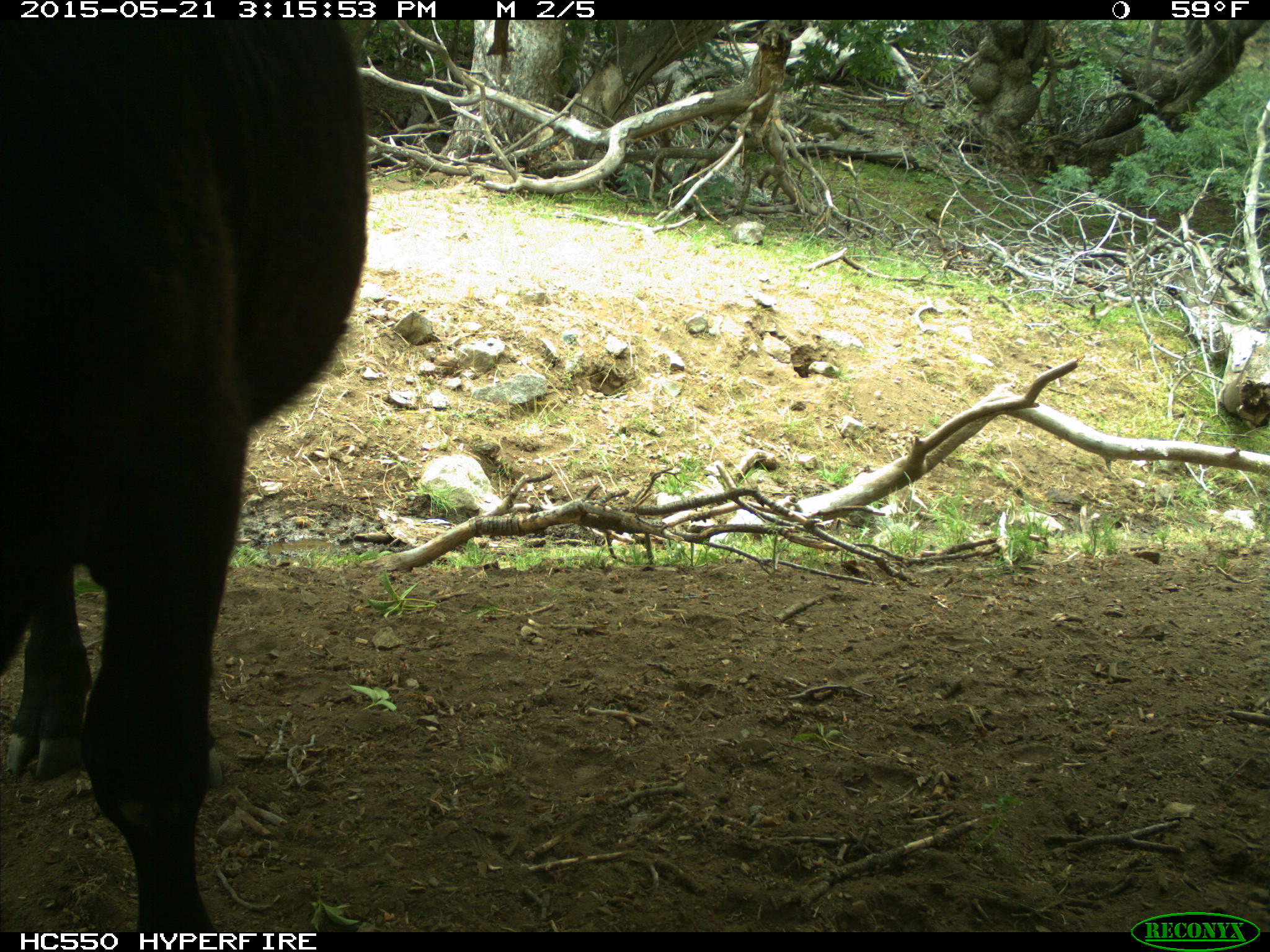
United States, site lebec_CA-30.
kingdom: Animalia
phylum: Chordata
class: Mammalia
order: Artiodactyla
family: Bovidae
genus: Bos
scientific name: Bos taurus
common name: domestic cow